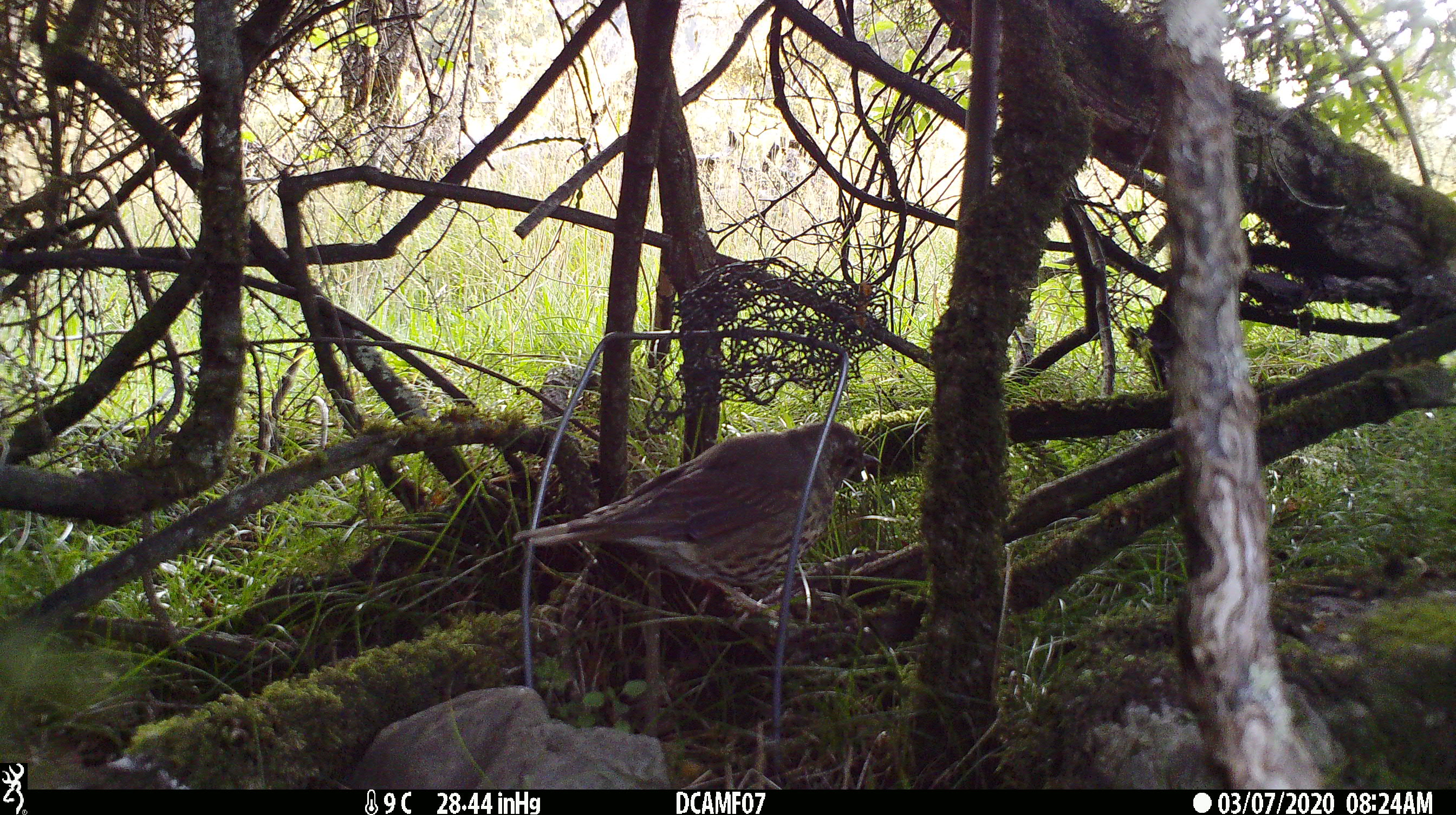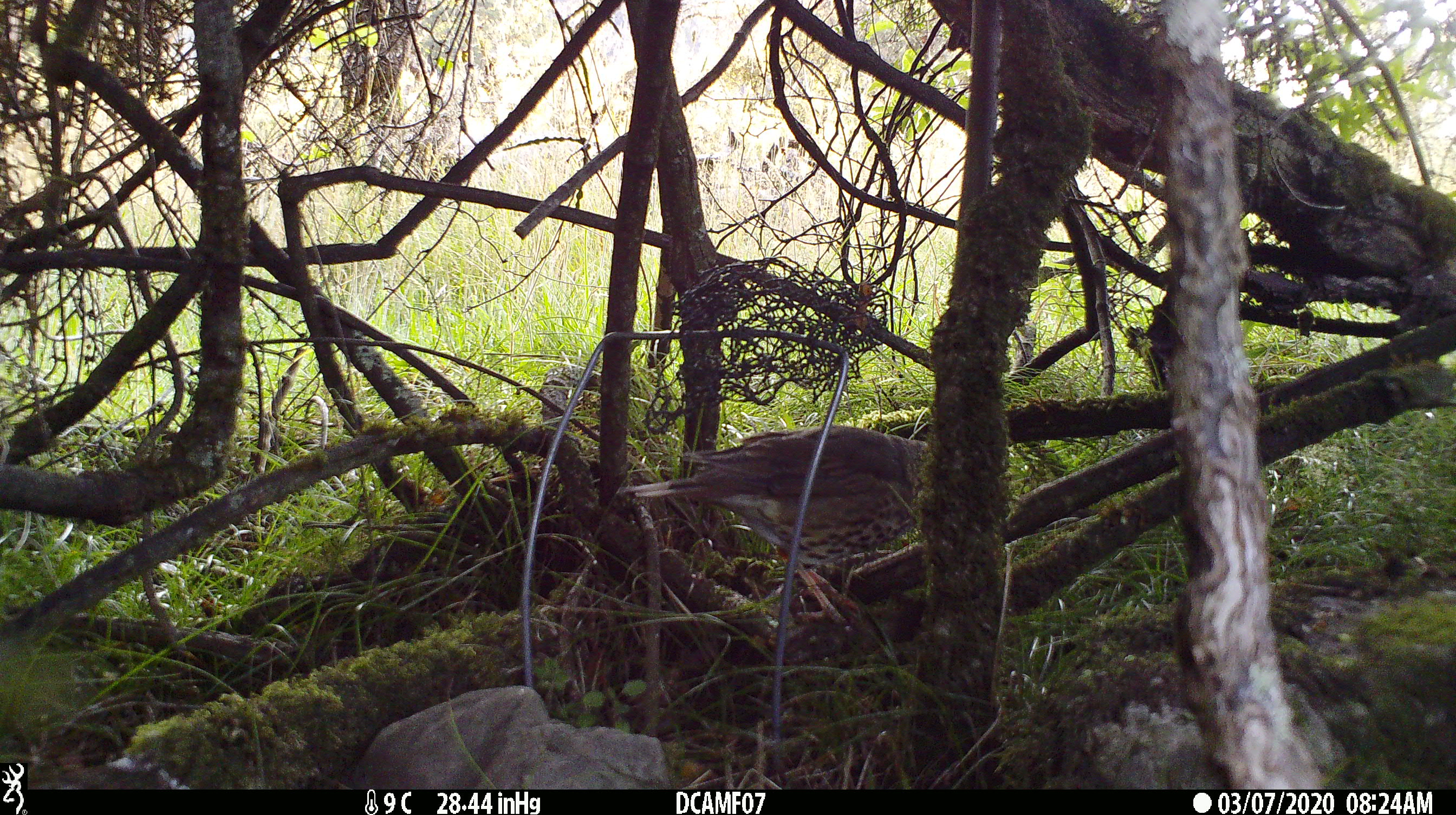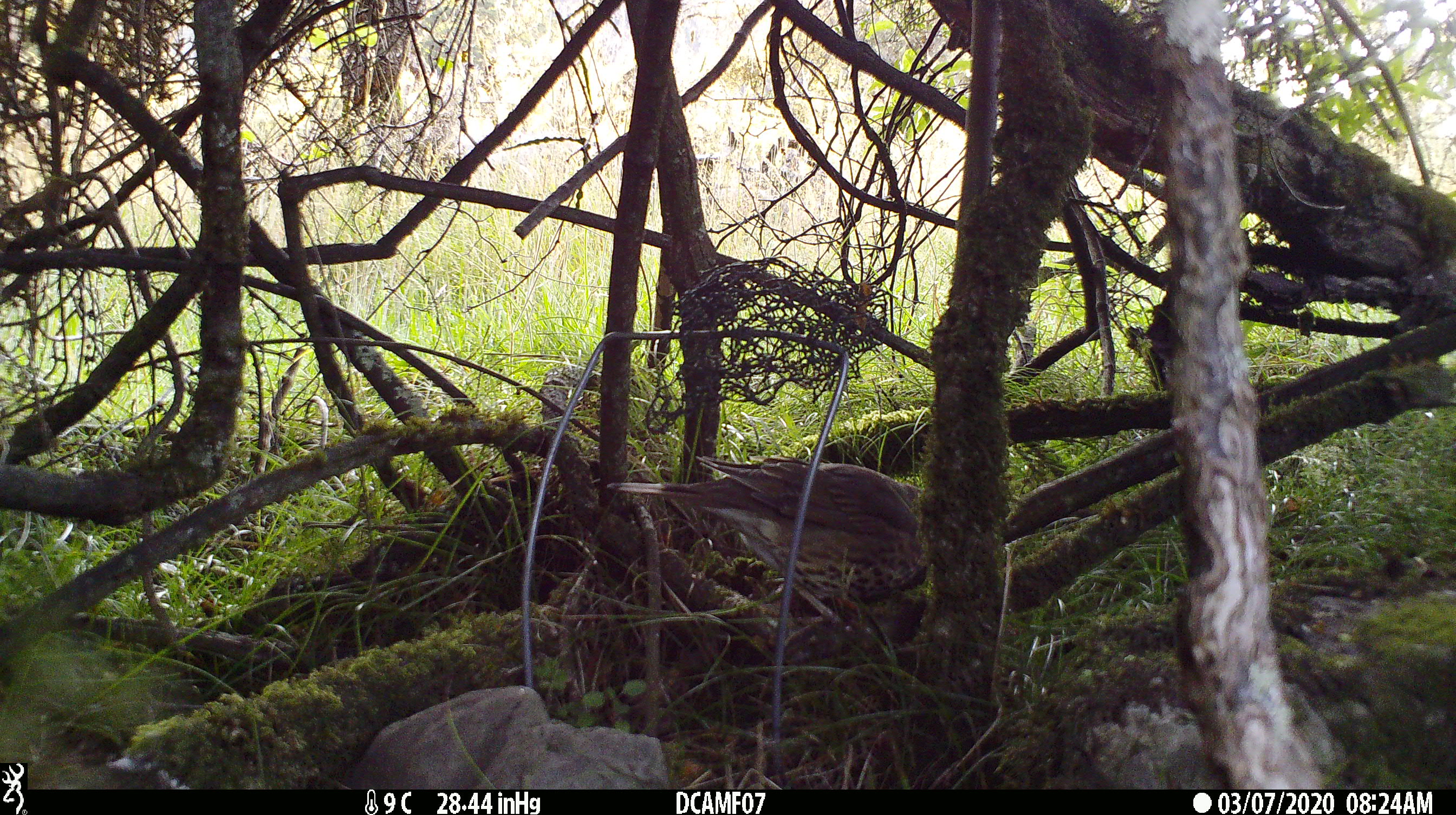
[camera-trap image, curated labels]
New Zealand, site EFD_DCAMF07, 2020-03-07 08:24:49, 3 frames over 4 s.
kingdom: Animalia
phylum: Chordata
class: Aves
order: Passeriformes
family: Turdidae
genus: Turdus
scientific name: Turdus philomelos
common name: song thrush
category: thrush